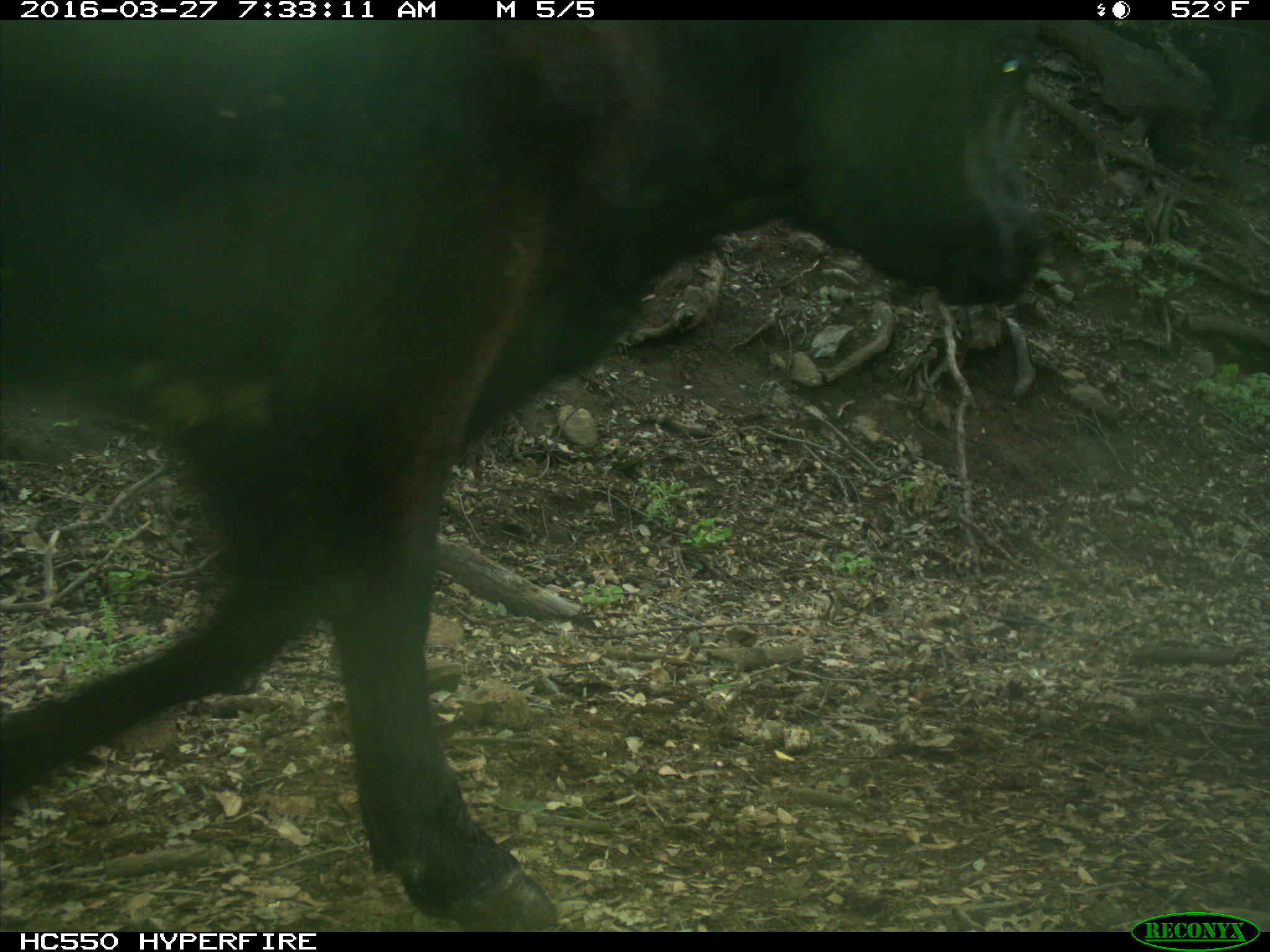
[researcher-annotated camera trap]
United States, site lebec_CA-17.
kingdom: Animalia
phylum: Chordata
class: Mammalia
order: Artiodactyla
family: Bovidae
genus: Bos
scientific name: Bos taurus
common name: domestic cow